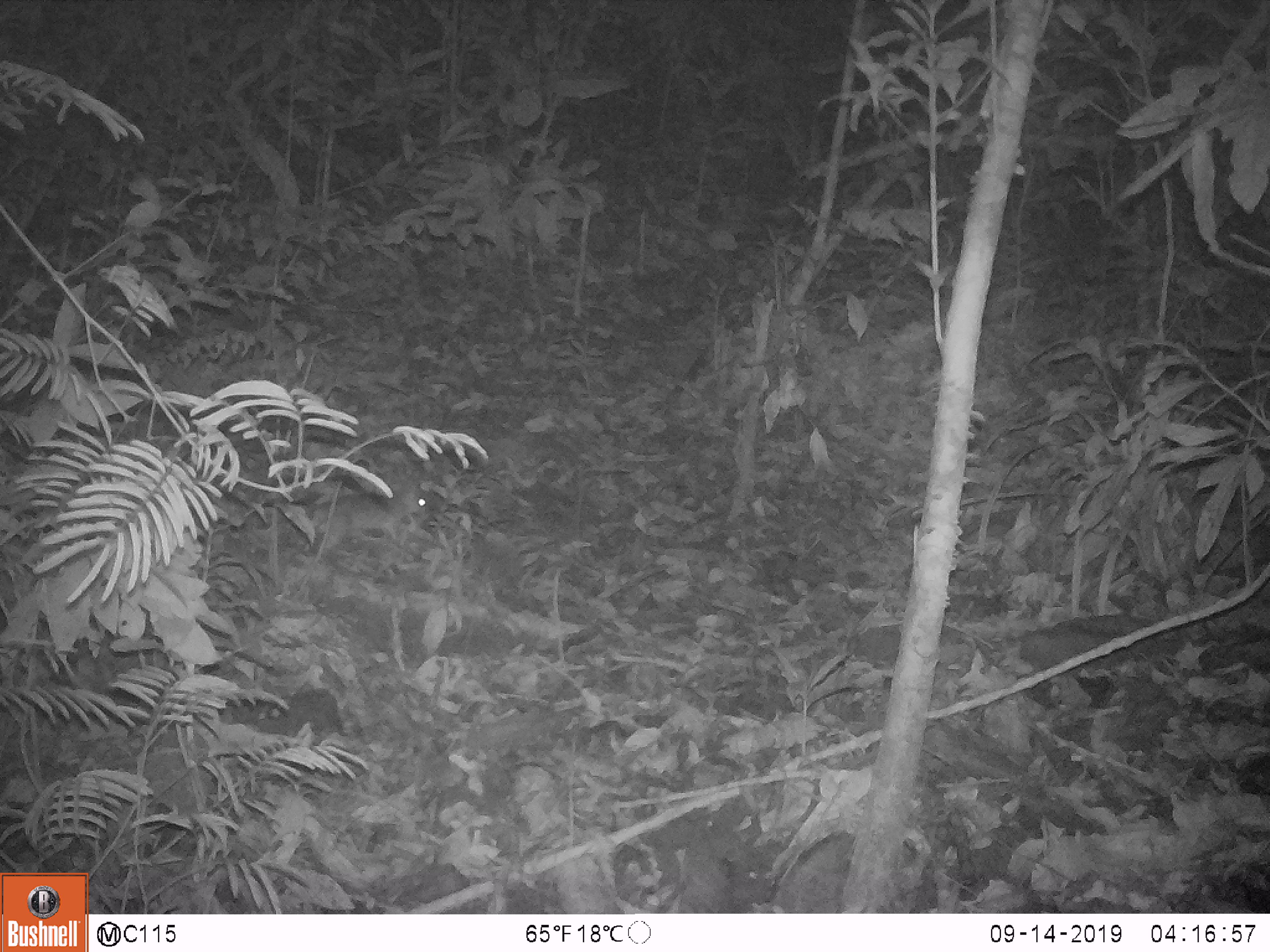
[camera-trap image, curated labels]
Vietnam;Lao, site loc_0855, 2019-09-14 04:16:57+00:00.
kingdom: Animalia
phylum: Chordata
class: Mammalia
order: Rodentia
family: Muridae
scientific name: Muridae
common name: old-world mice and rats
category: unidentified murid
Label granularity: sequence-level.